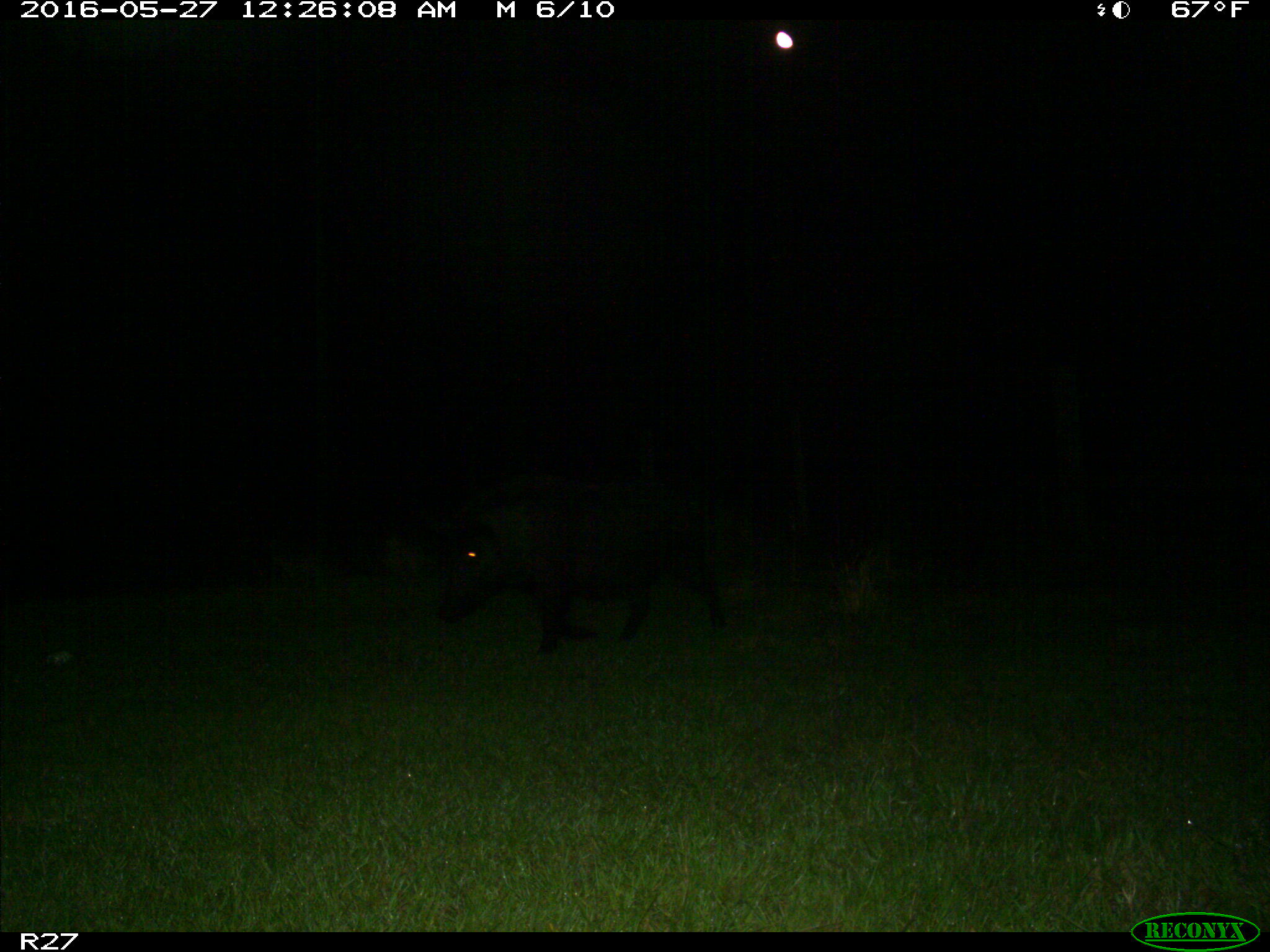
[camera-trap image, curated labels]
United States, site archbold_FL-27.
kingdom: Animalia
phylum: Chordata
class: Mammalia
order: Artiodactyla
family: Suidae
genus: Sus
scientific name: Sus scrofa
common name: wild boar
Sus scrofa (wild boar).